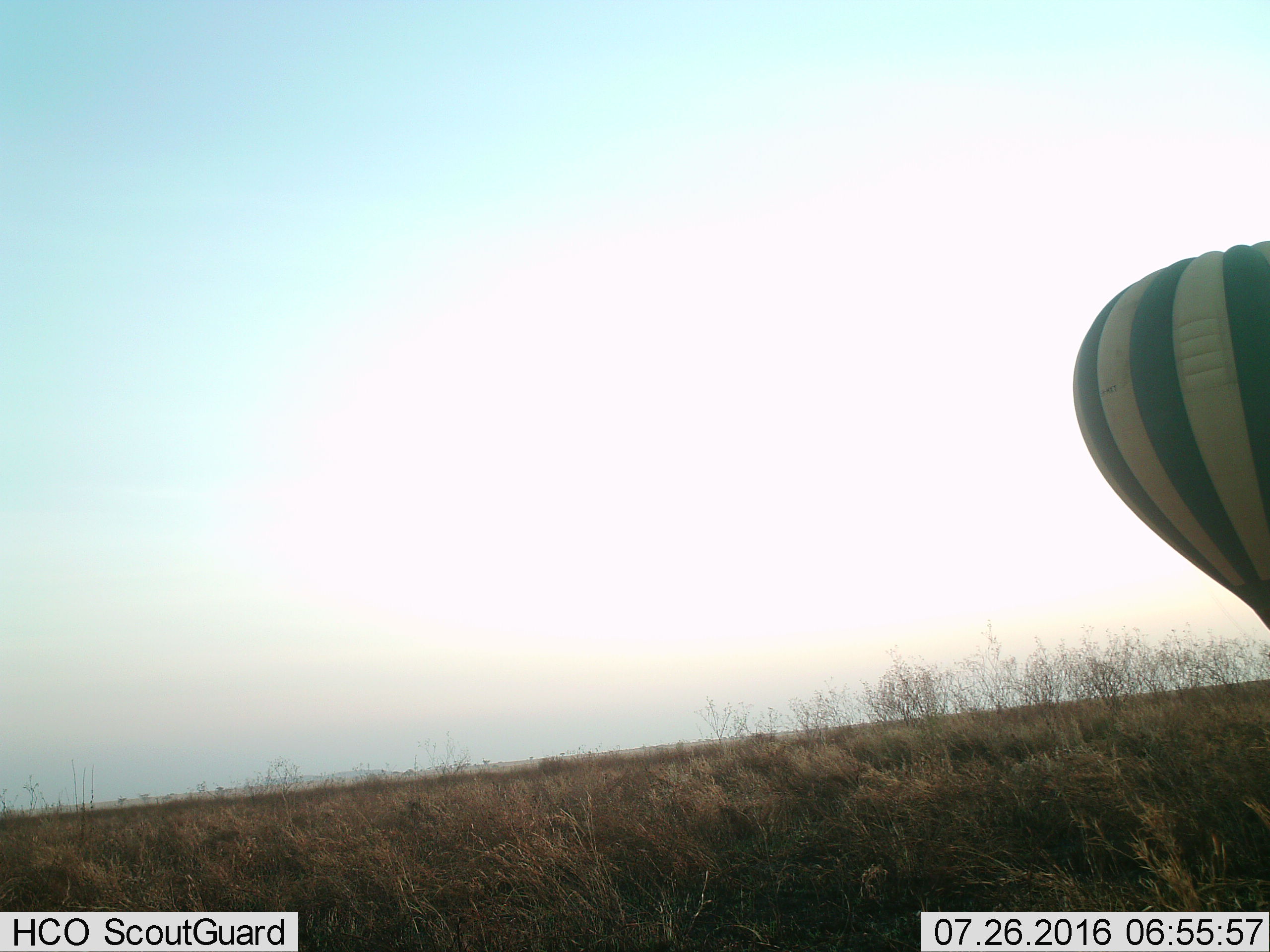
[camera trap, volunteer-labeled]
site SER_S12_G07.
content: unidentified animal